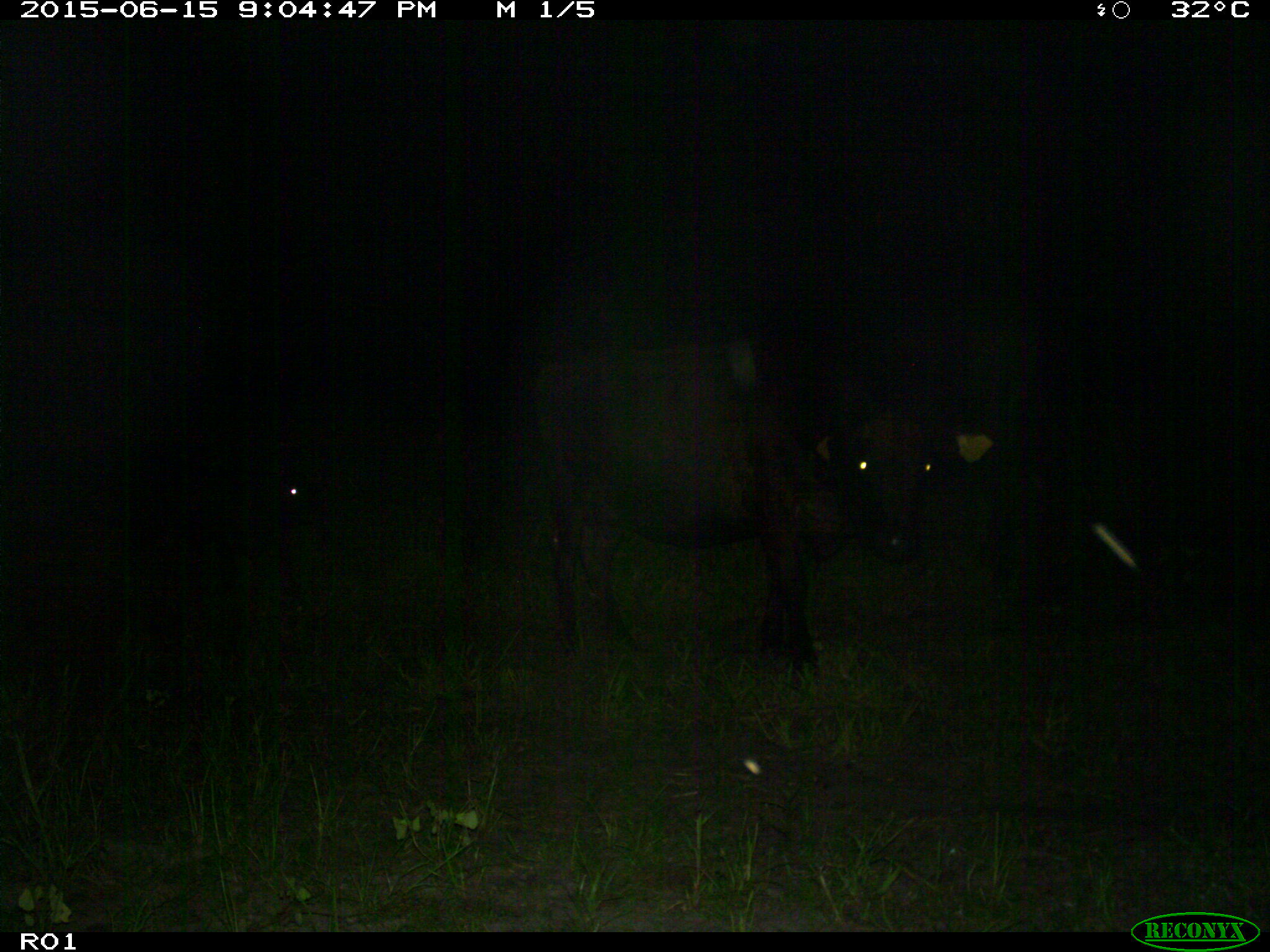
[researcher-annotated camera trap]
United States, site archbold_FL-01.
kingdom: Animalia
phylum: Chordata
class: Mammalia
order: Artiodactyla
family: Bovidae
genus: Bos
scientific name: Bos taurus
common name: domestic cow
Bos taurus (domestic cow).